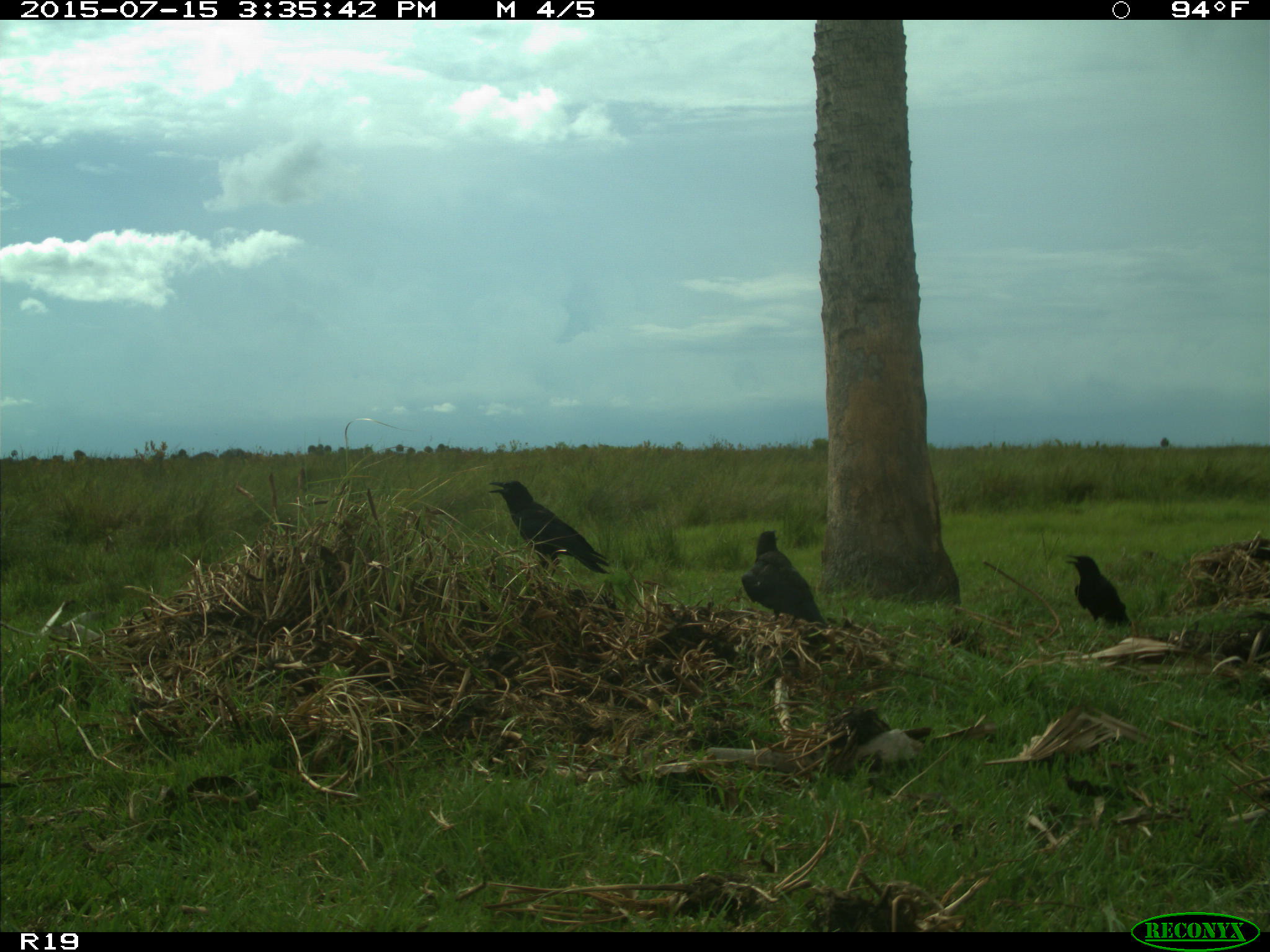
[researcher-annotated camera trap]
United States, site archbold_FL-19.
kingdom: Animalia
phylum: Chordata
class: Aves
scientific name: Aves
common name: birds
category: unidentified bird